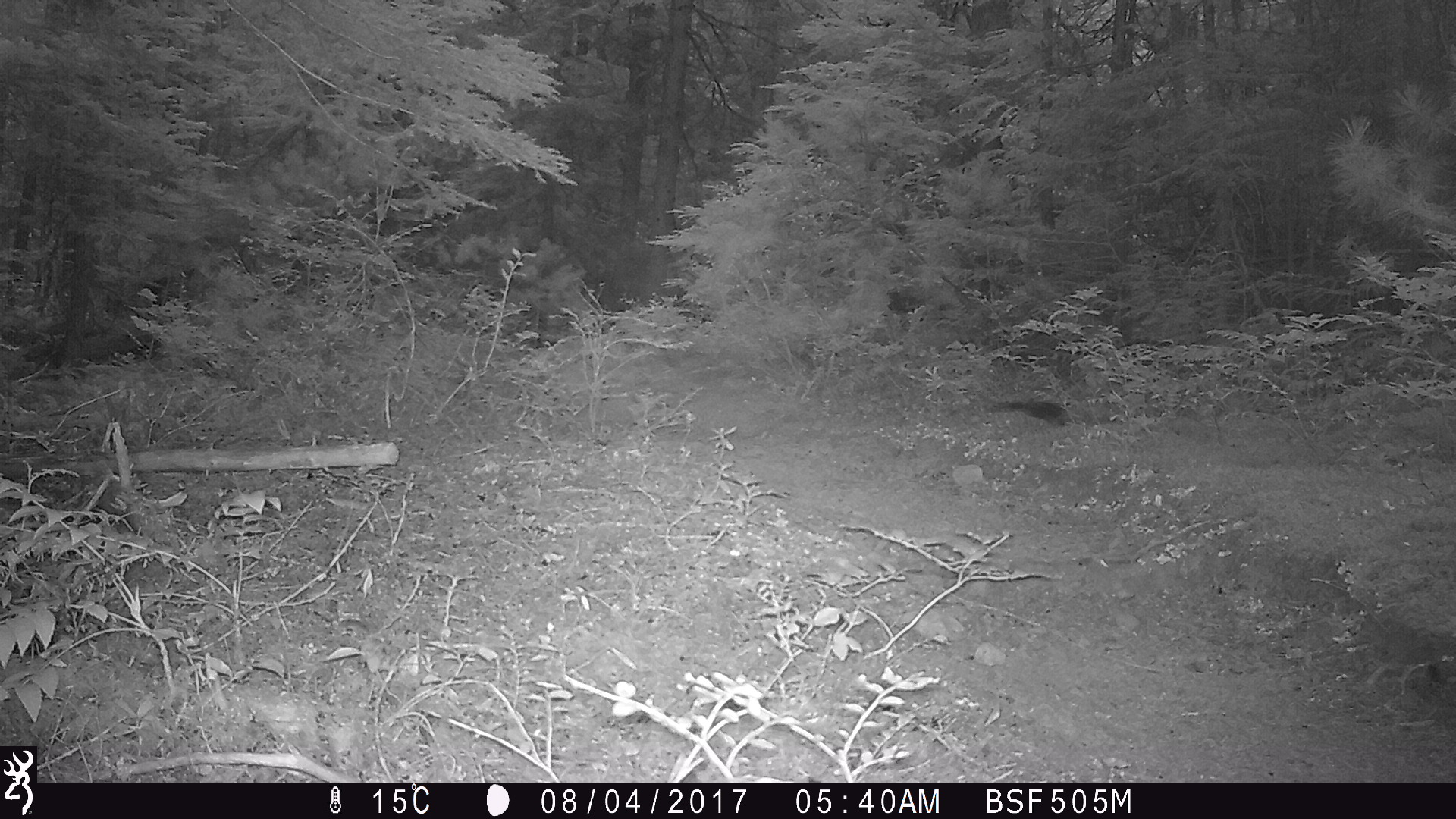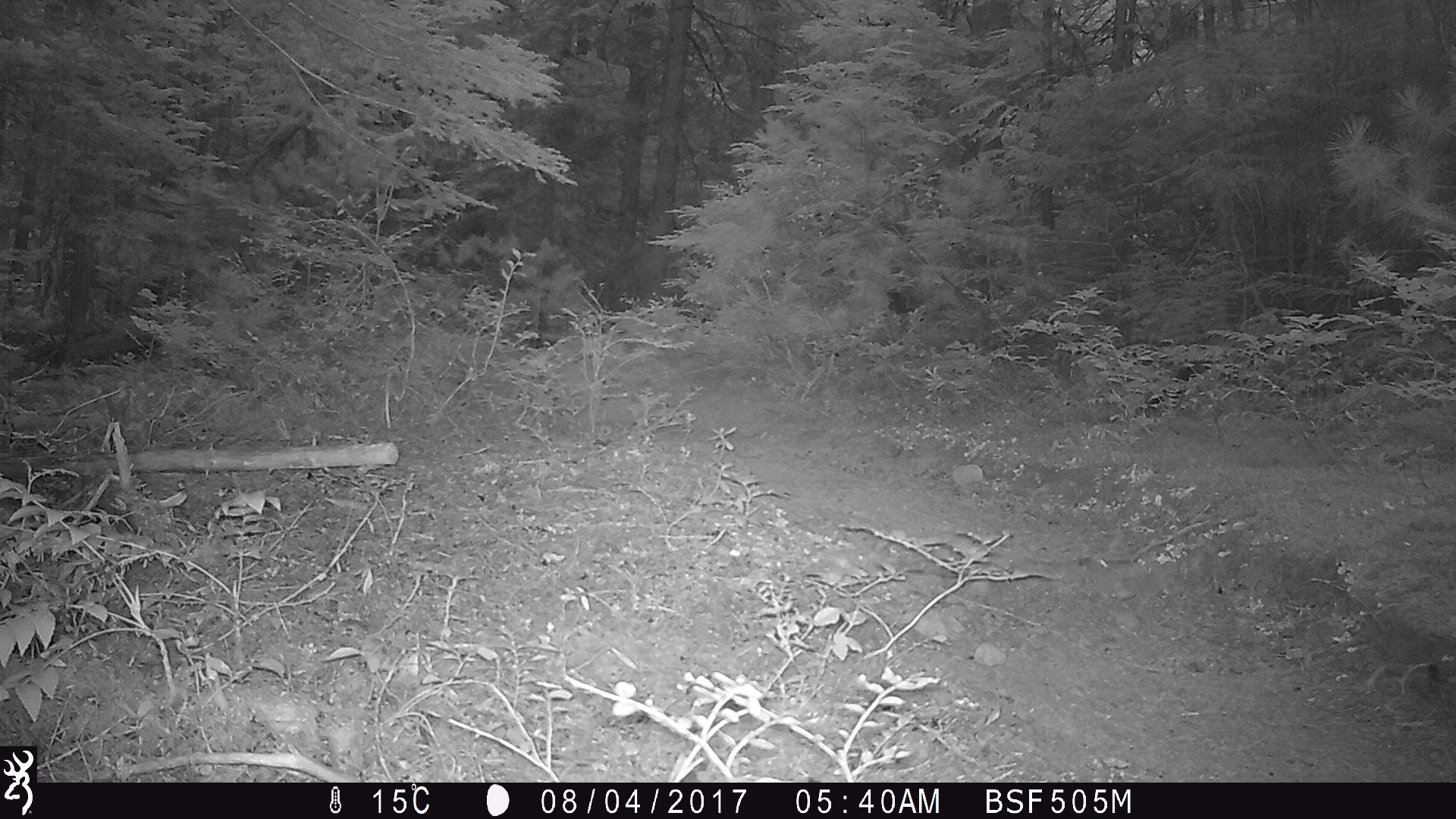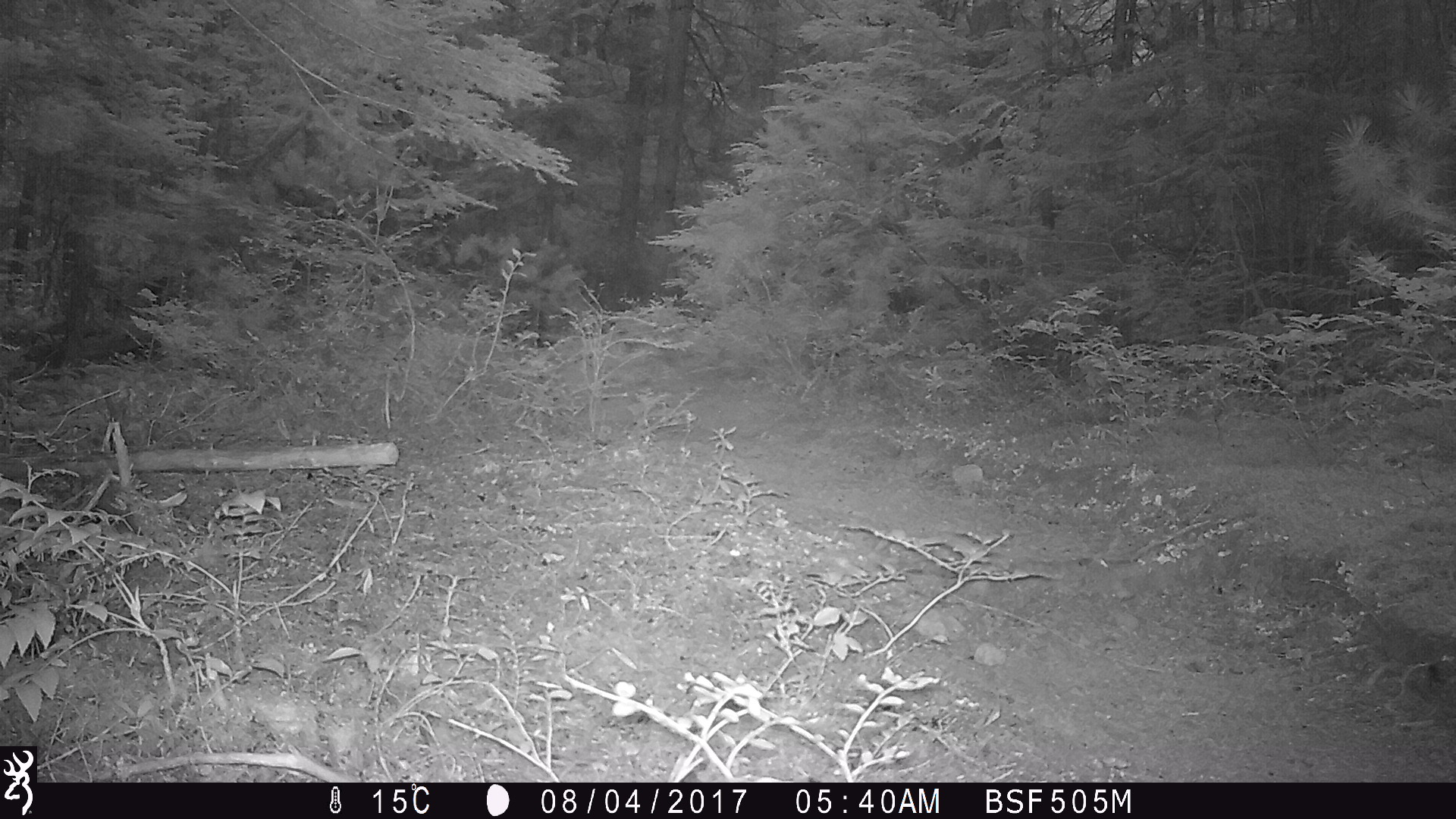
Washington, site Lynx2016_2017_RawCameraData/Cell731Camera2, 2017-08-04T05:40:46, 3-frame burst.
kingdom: Animalia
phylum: Chordata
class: Mammalia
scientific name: Mammalia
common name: small mammal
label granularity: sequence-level